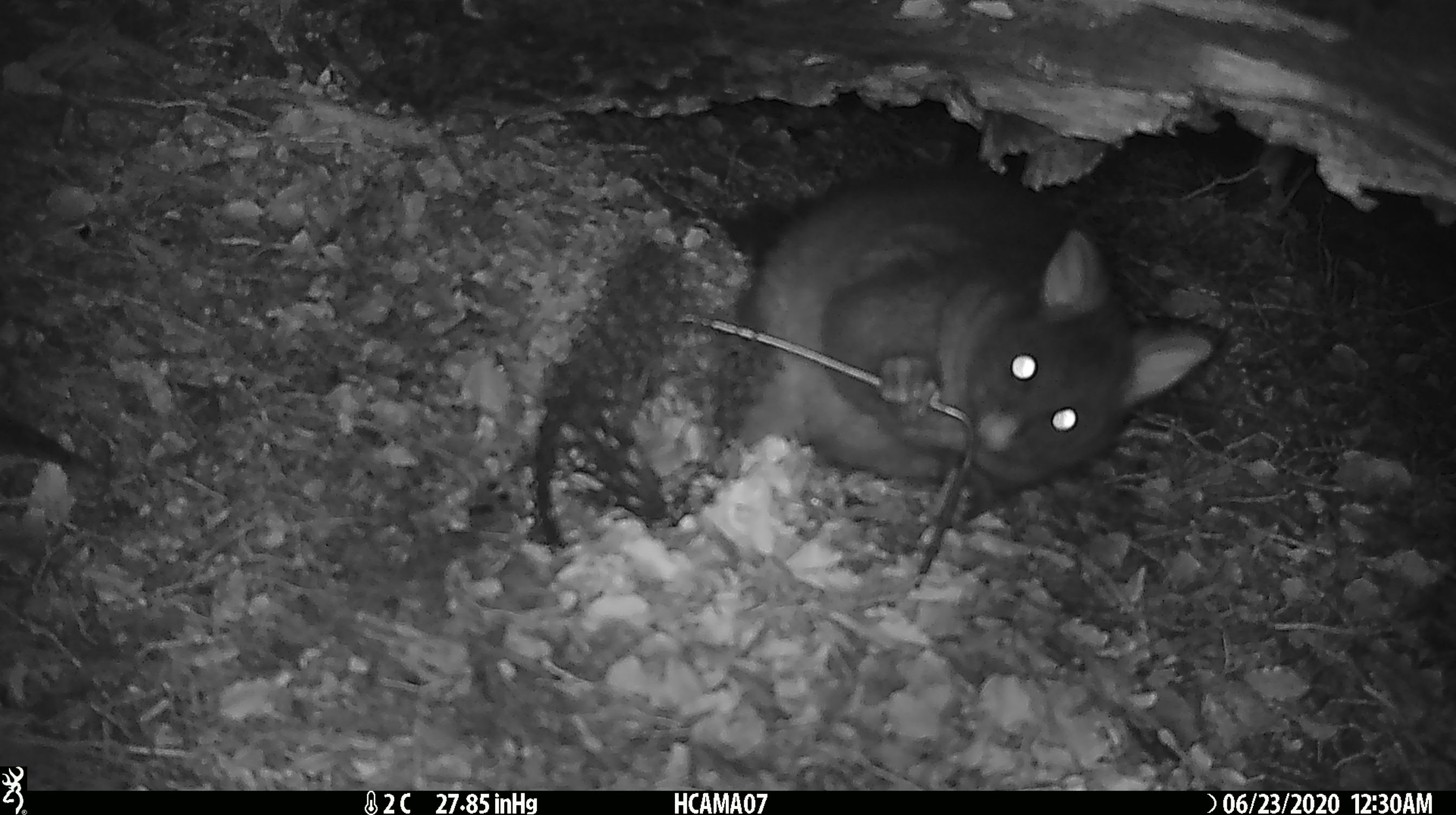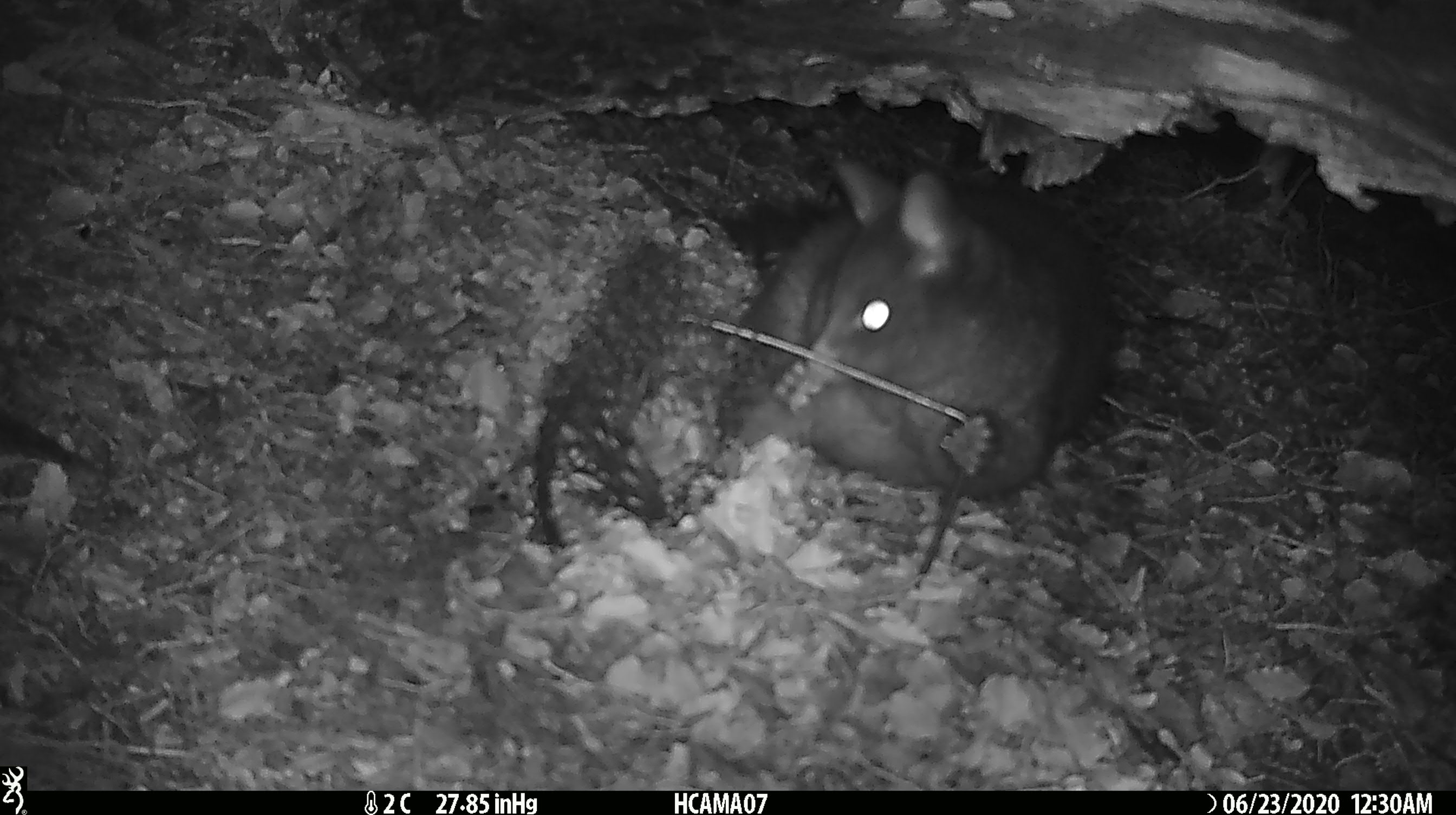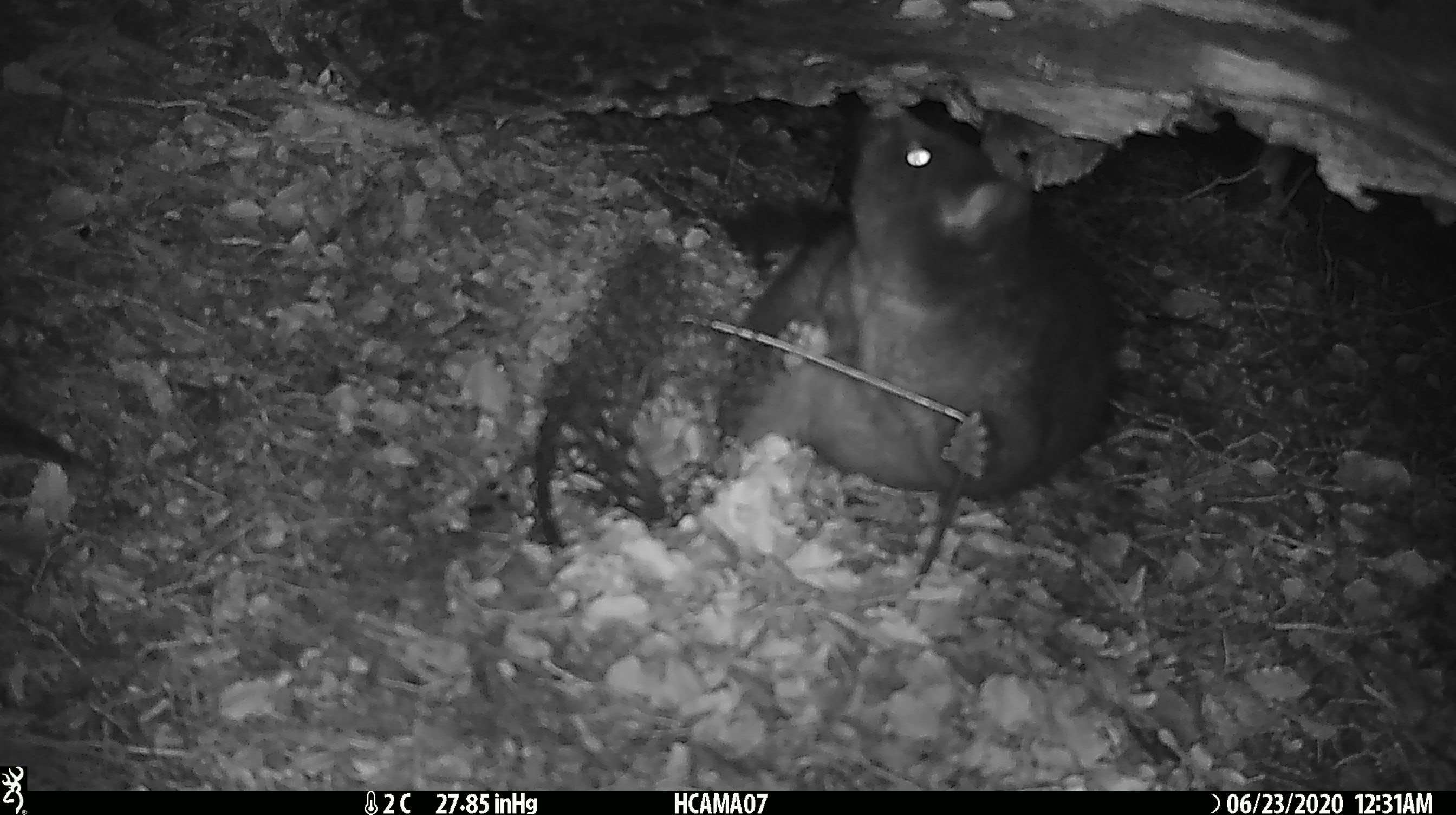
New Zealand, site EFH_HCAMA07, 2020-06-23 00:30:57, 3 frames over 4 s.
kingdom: Animalia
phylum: Chordata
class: Mammalia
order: Diprotodontia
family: Phalangeridae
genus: Trichosurus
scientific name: Trichosurus vulpecula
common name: common brushtail possum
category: possum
Possum (common brushtail possum) (Trichosurus vulpecula).